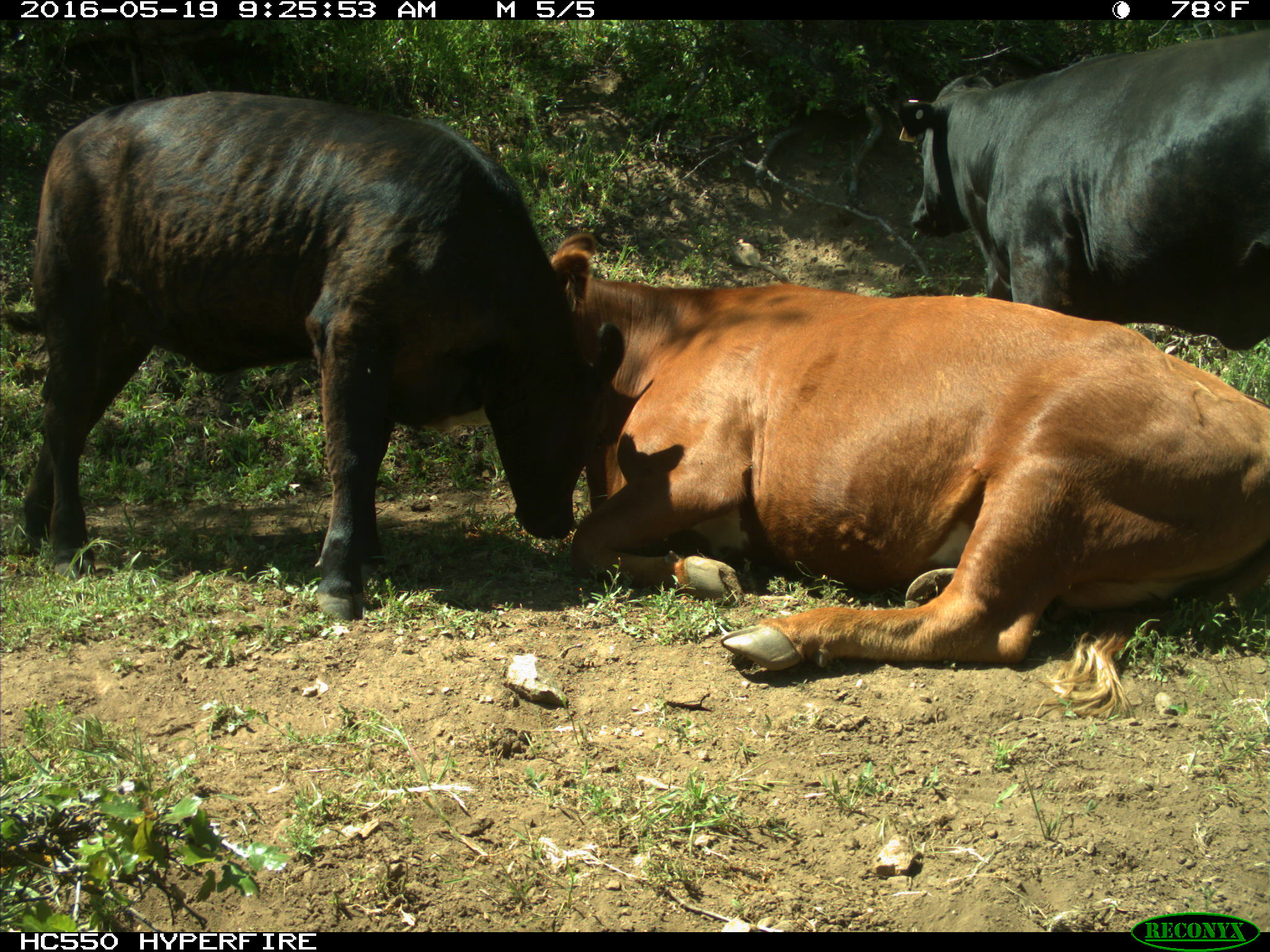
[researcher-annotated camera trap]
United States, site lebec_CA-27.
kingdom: Animalia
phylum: Chordata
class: Mammalia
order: Artiodactyla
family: Bovidae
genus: Bos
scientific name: Bos taurus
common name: domestic cow